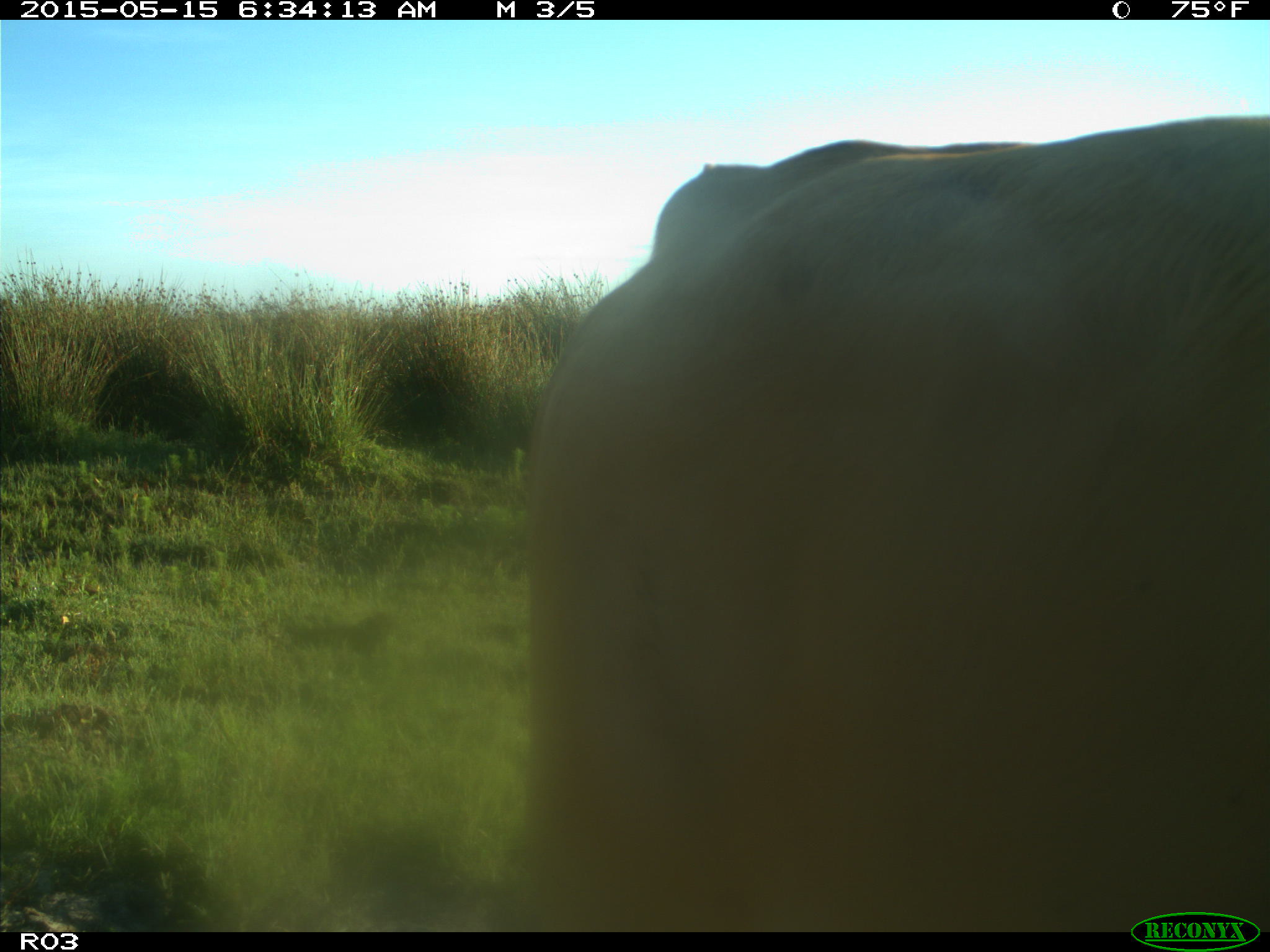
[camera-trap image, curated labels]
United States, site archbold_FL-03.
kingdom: Animalia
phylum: Chordata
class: Mammalia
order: Artiodactyla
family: Bovidae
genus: Bos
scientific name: Bos taurus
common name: domestic cow